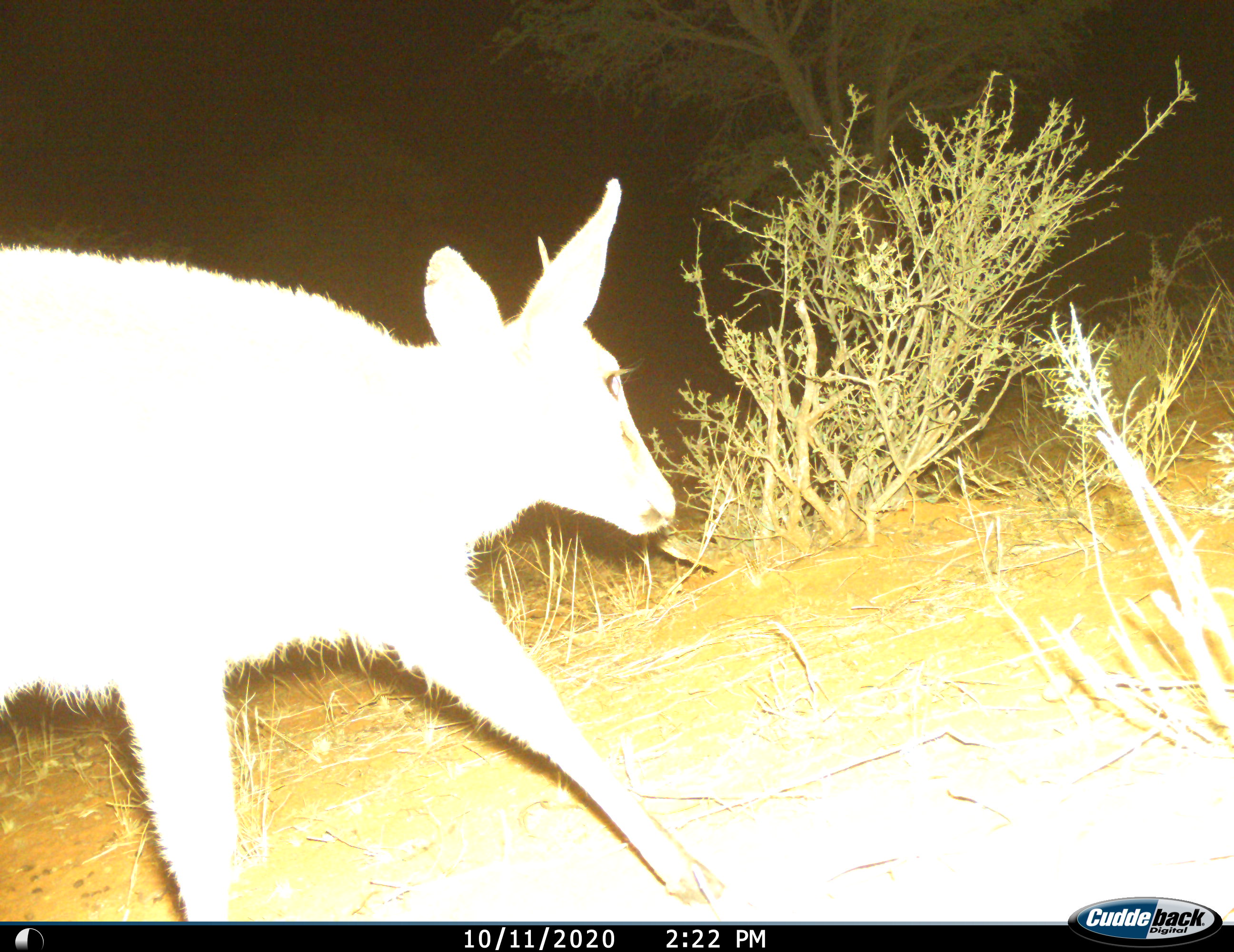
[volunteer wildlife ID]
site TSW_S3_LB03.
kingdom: Animalia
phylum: Chordata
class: Mammalia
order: Artiodactyla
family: Bovidae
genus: Sylvicapra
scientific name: Sylvicapra grimmia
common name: common duiker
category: duikercommongrey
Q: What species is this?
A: Duikercommongrey (common duiker) (Sylvicapra grimmia).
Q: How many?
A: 1.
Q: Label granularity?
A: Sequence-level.